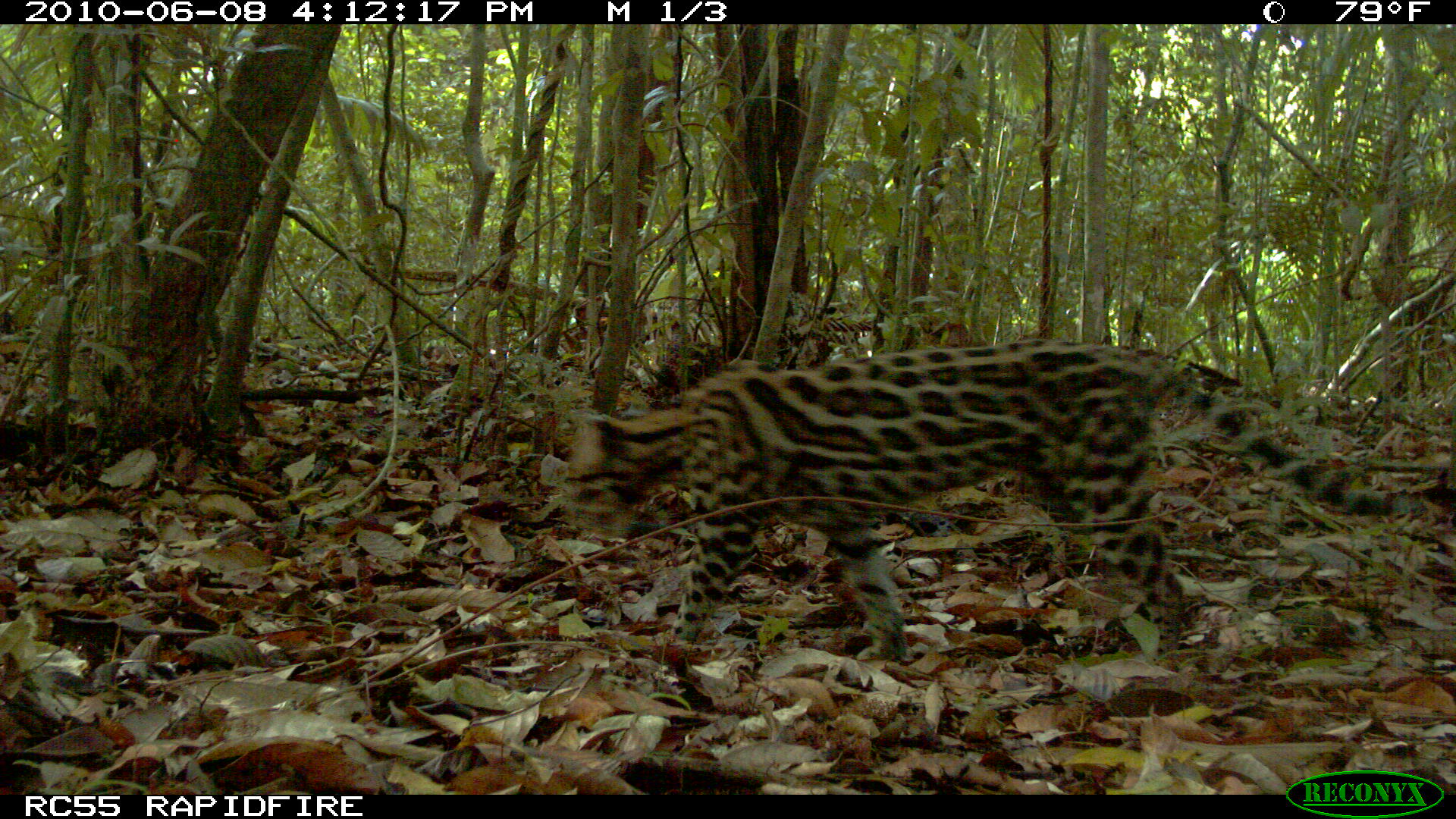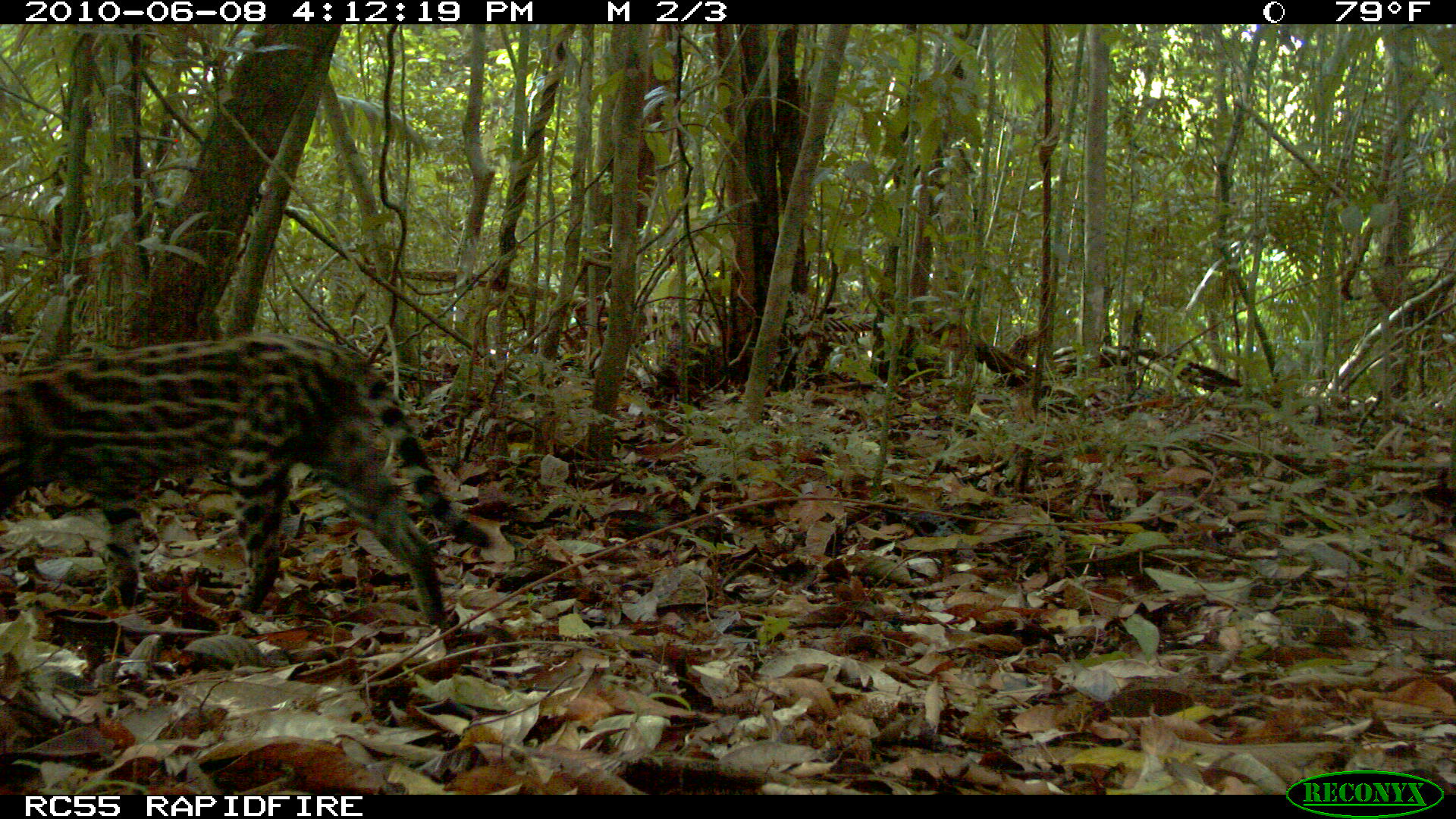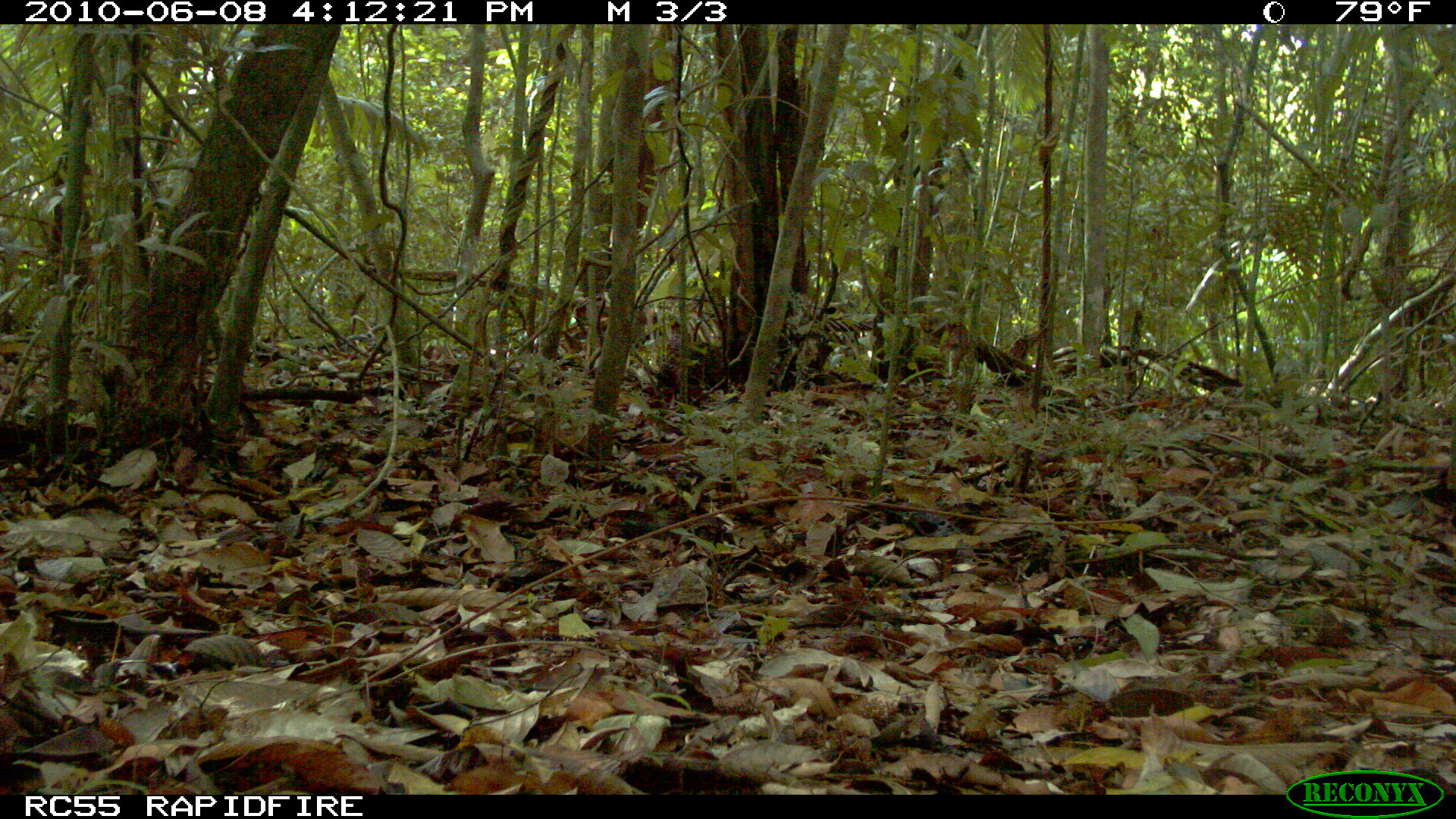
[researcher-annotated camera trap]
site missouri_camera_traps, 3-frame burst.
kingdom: Animalia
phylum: Chordata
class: Mammalia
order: Carnivora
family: Felidae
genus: Leopardus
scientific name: Leopardus pardalis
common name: ocelot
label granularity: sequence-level